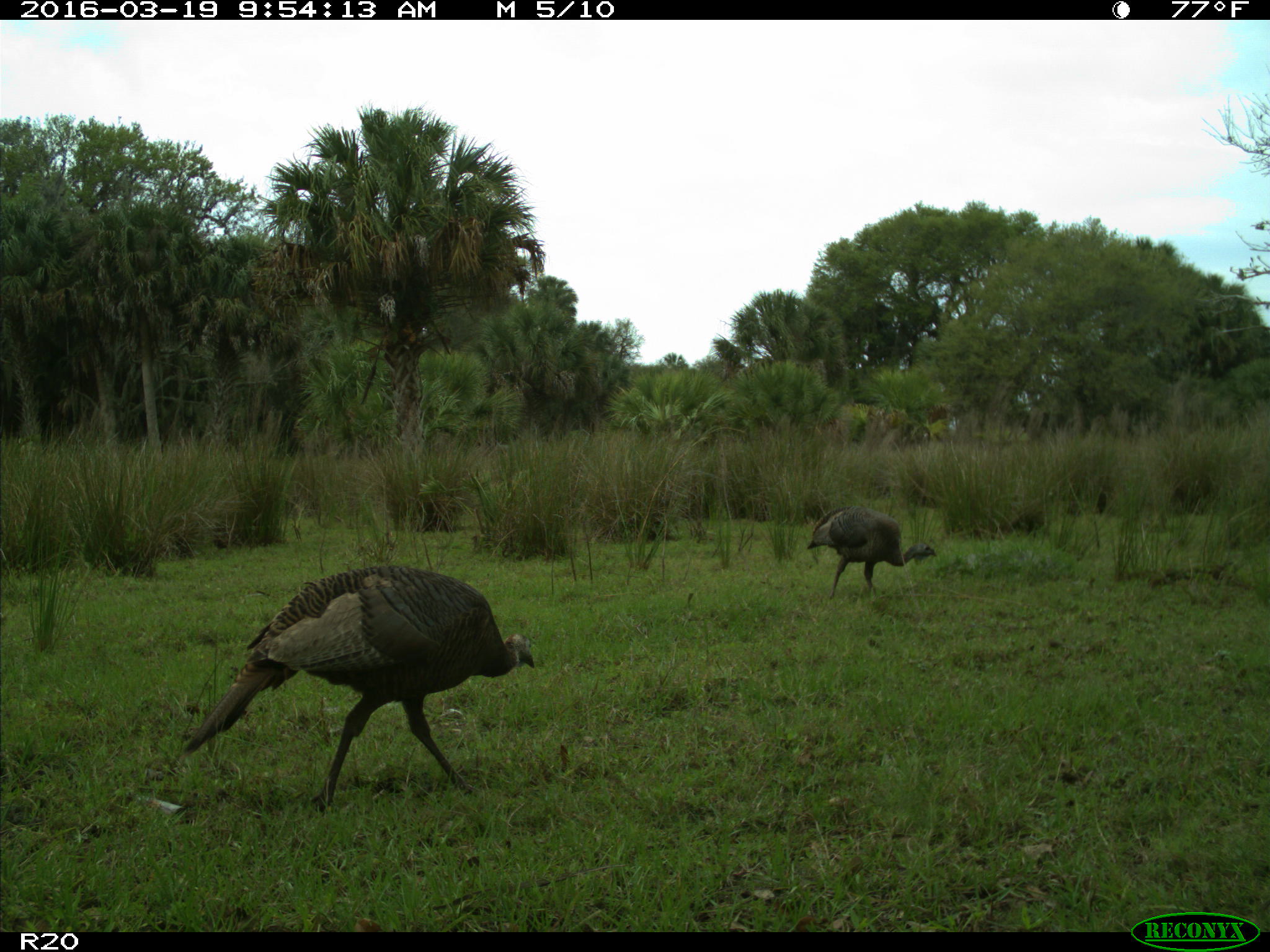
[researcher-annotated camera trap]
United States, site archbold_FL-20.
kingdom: Animalia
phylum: Chordata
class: Aves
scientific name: Aves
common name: birds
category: unidentified bird